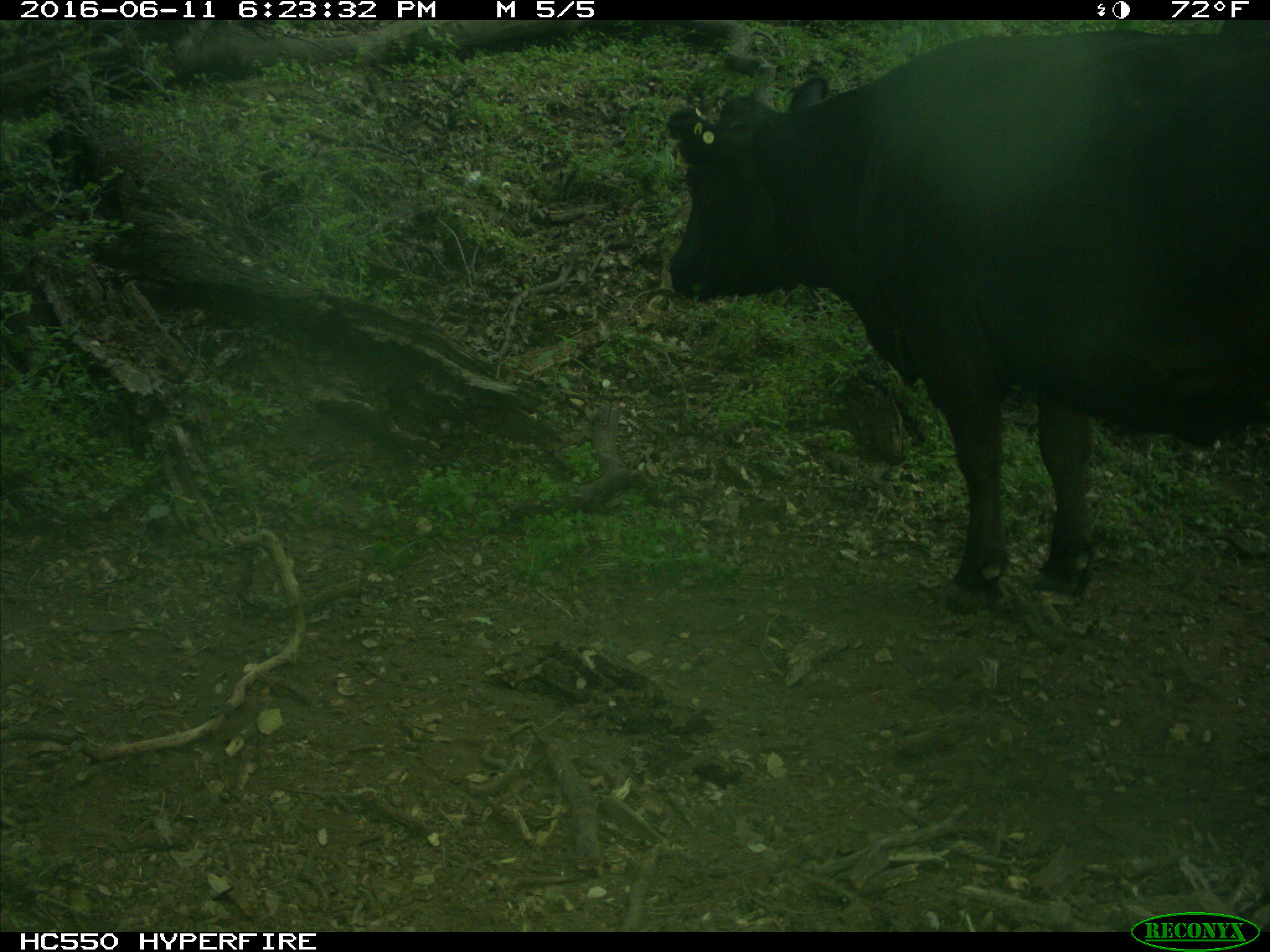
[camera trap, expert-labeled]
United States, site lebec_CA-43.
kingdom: Animalia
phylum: Chordata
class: Mammalia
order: Artiodactyla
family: Bovidae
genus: Bos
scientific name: Bos taurus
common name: domestic cow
Bos taurus (domestic cow).